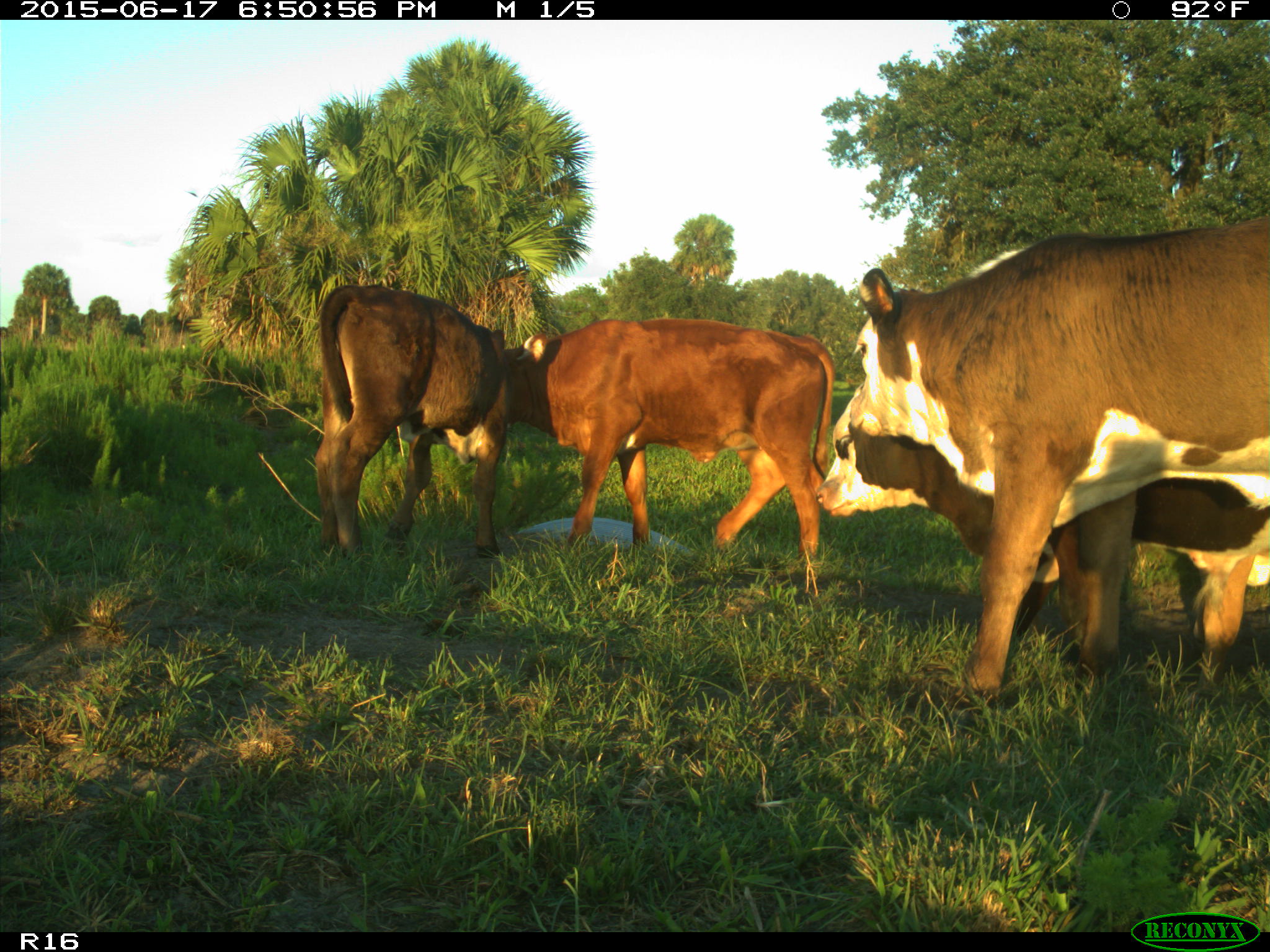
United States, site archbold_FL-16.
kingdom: Animalia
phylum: Chordata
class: Mammalia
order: Artiodactyla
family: Bovidae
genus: Bos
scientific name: Bos taurus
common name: domestic cow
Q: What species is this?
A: Bos taurus (domestic cow).